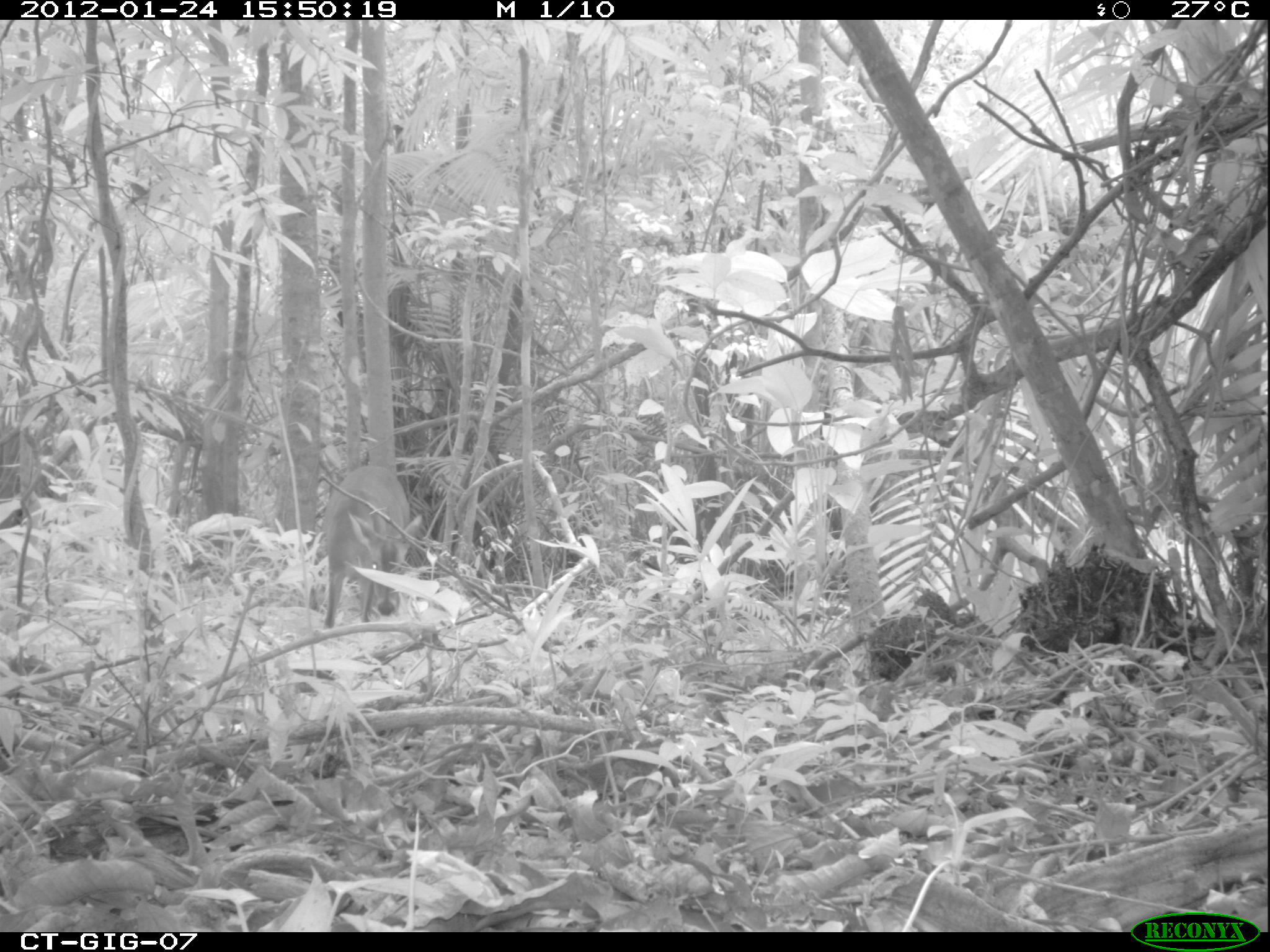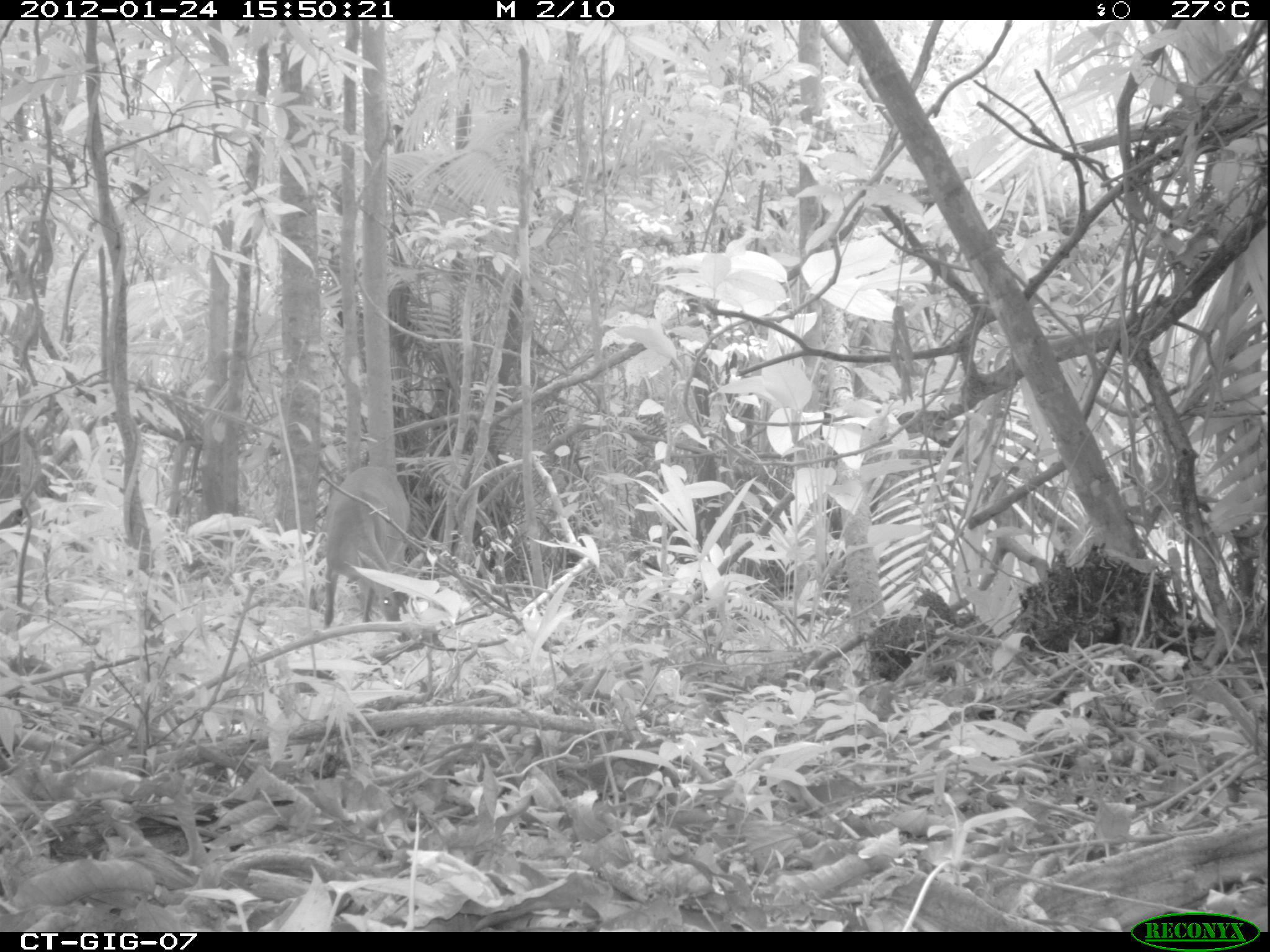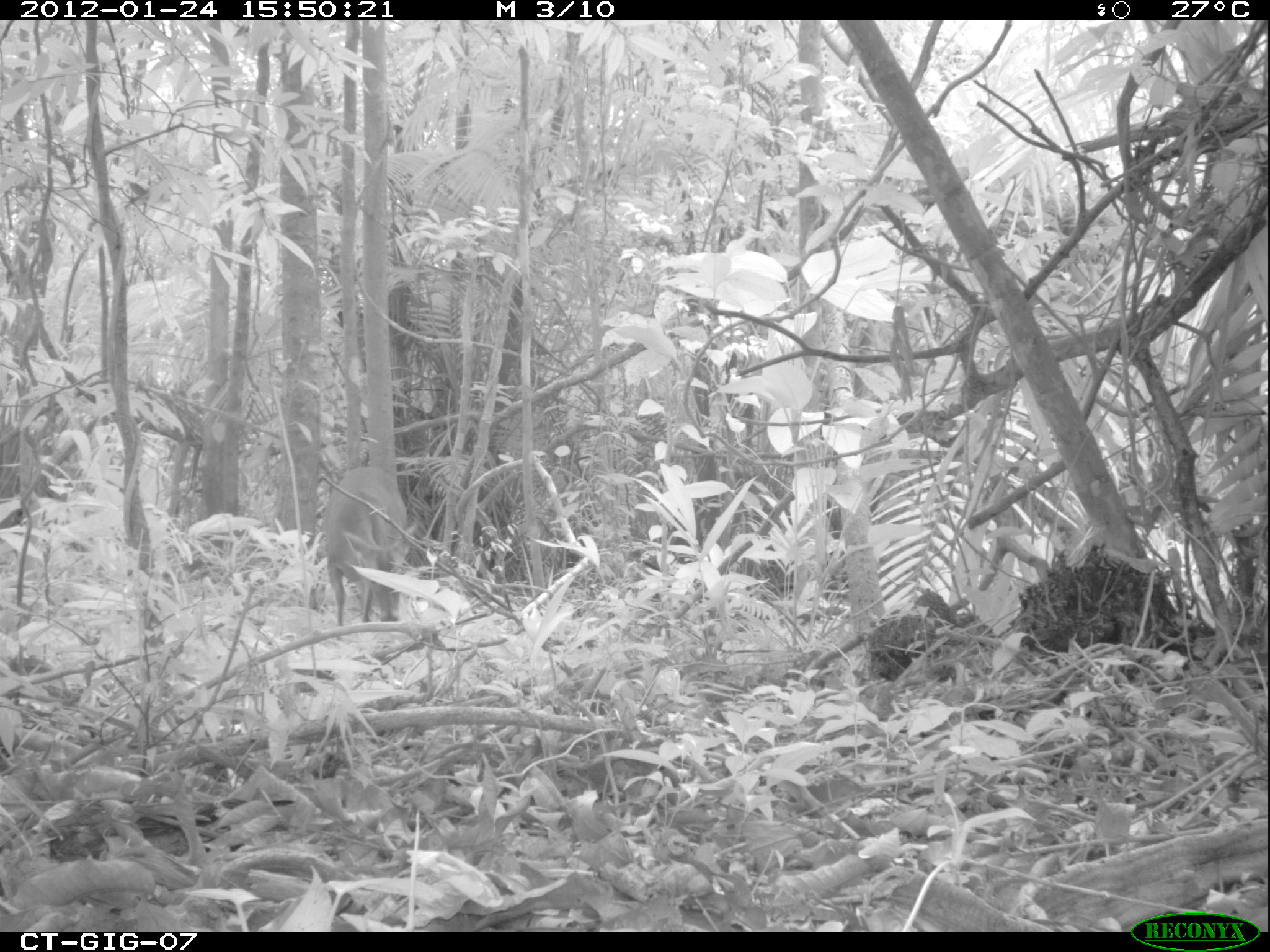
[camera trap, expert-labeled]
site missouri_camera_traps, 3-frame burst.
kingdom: Animalia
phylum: Chordata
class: Mammalia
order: Artiodactyla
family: Cervidae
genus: Odocoileus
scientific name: Odocoileus virginianus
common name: white-tailed deer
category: white tailed deer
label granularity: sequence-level